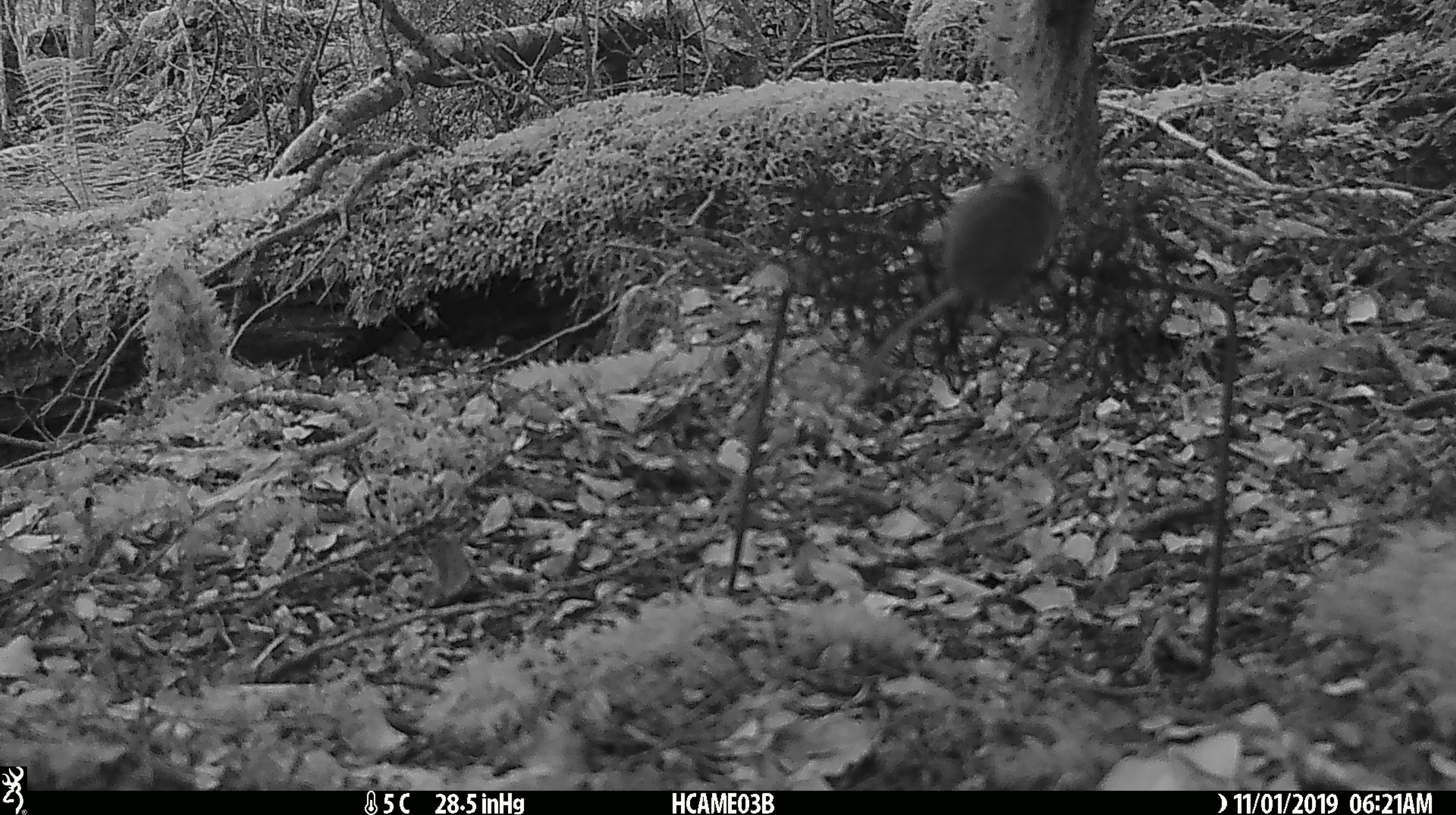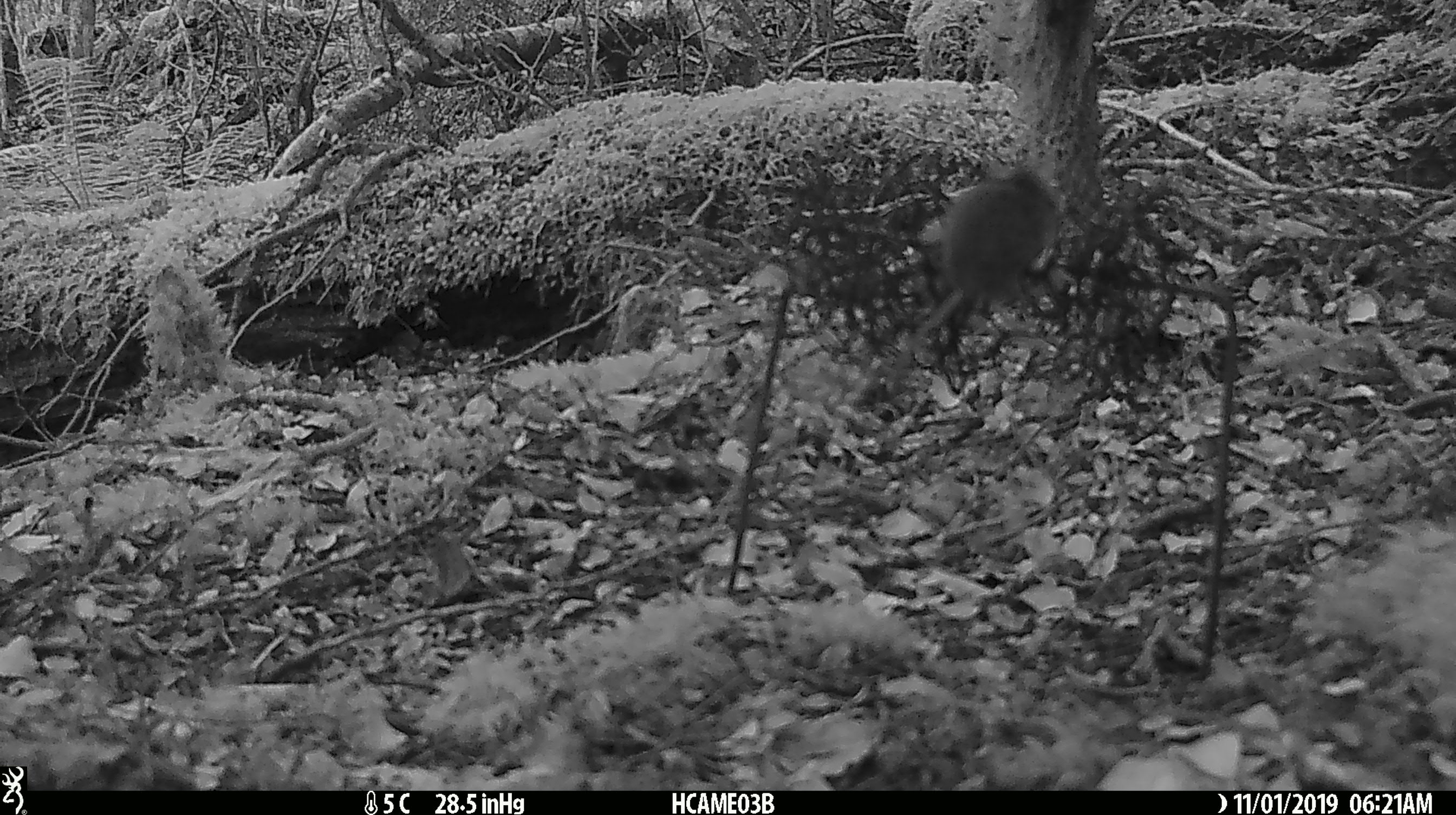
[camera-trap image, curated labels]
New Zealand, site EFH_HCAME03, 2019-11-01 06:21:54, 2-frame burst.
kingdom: Animalia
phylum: Chordata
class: Mammalia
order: Rodentia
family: Muridae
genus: Mus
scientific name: Mus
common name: mouse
Mouse (Mus).